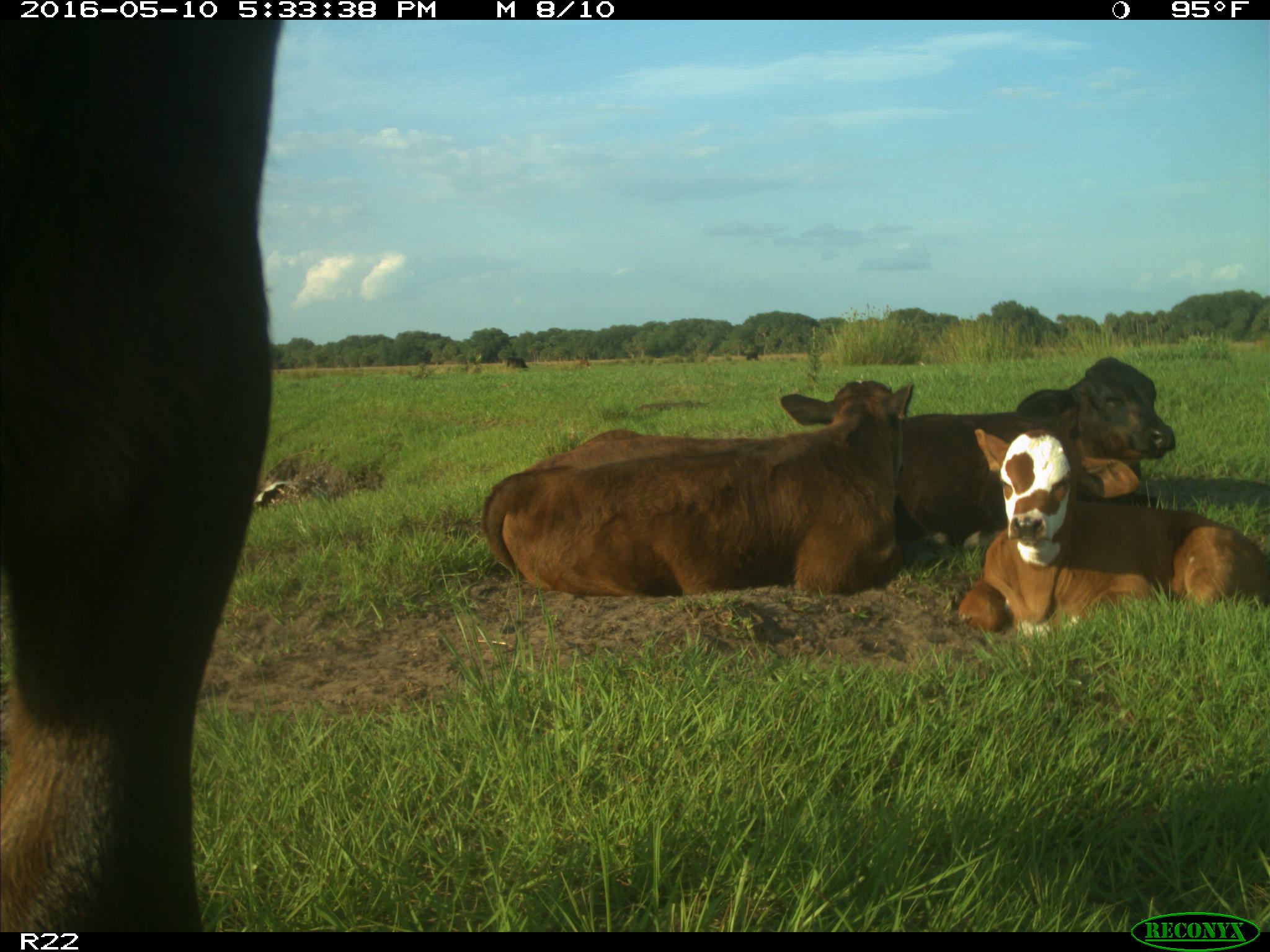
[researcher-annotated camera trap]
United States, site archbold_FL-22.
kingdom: Animalia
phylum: Chordata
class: Mammalia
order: Artiodactyla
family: Bovidae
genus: Bos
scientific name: Bos taurus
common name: domestic cow